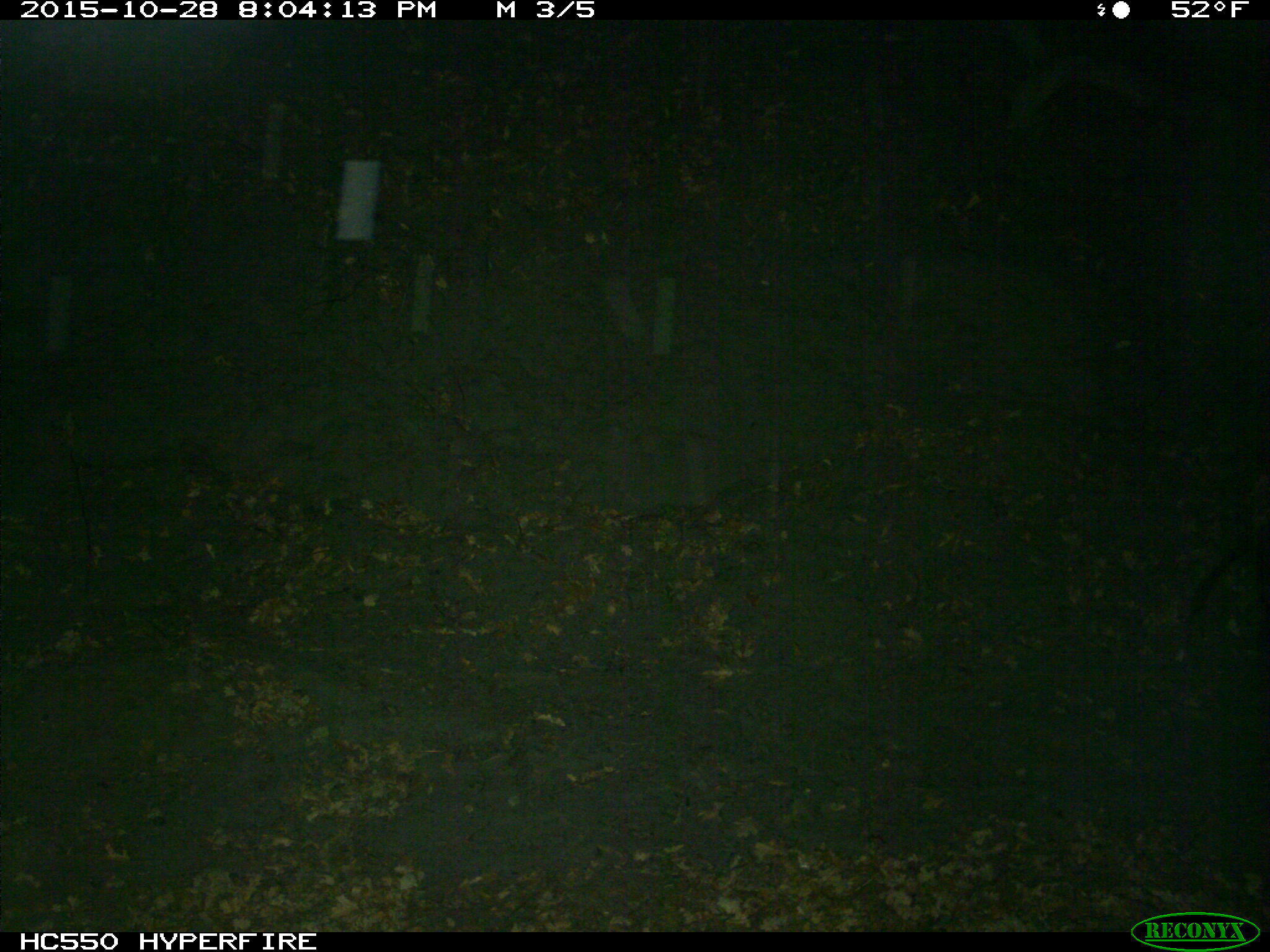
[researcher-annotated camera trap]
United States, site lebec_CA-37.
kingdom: Animalia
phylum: Chordata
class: Mammalia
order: Artiodactyla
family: Suidae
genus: Sus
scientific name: Sus scrofa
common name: wild boar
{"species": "Sus scrofa (wild boar)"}